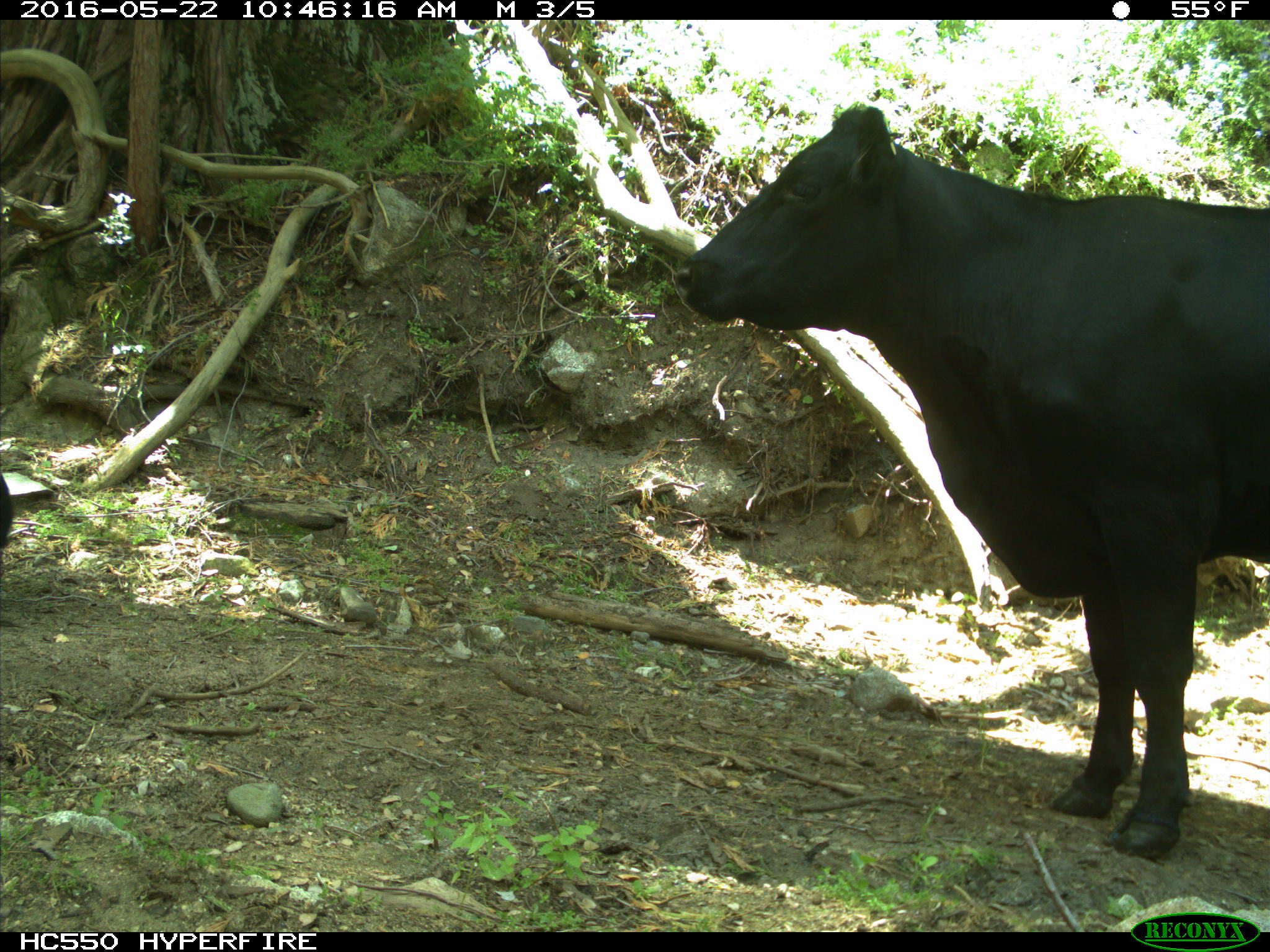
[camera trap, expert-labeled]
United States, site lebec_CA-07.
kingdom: Animalia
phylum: Chordata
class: Mammalia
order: Artiodactyla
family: Bovidae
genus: Bos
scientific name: Bos taurus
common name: domestic cow